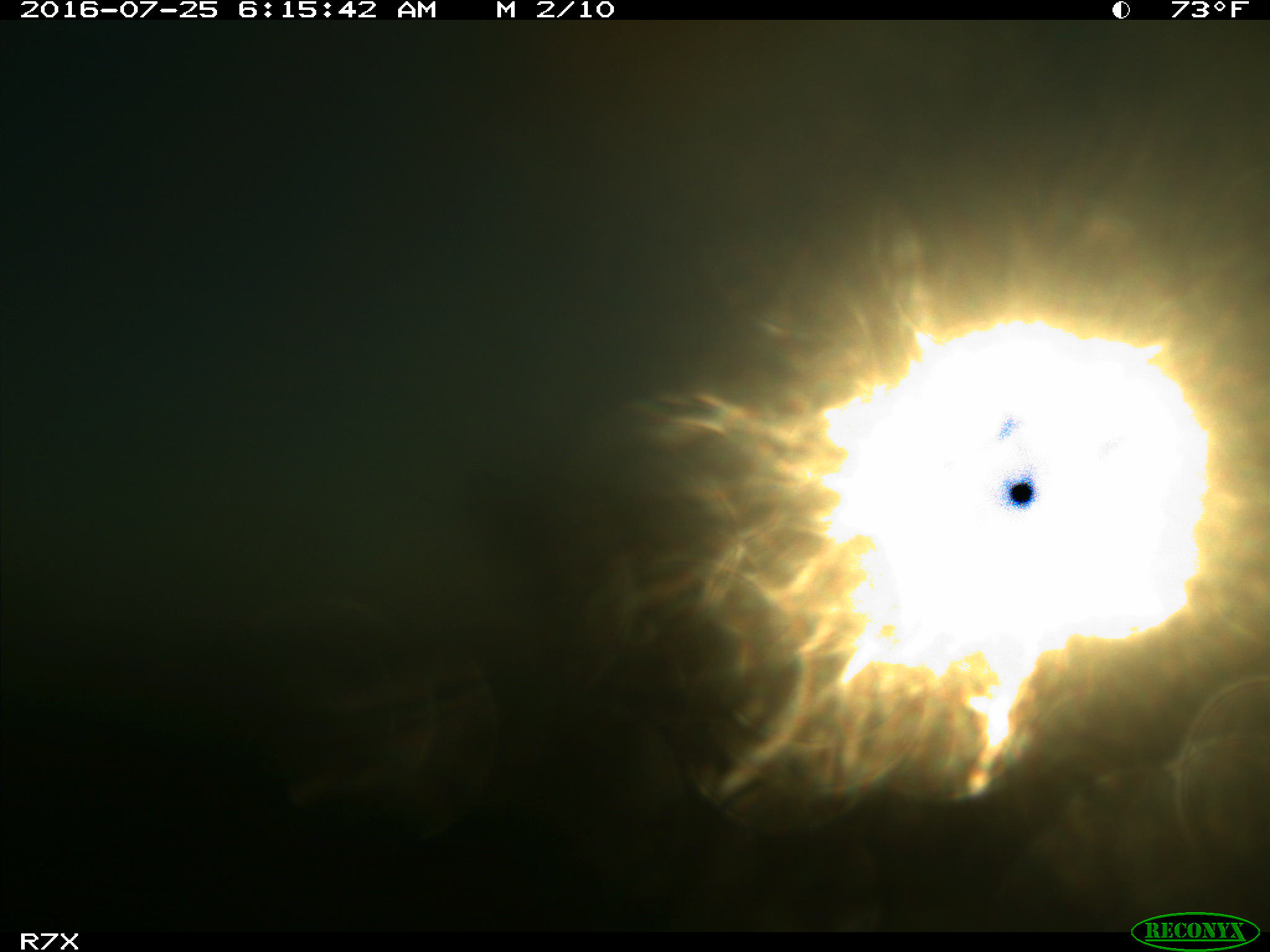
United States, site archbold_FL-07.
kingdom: Animalia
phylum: Chordata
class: Mammalia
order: Artiodactyla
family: Bovidae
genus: Bos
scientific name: Bos taurus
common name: domestic cow